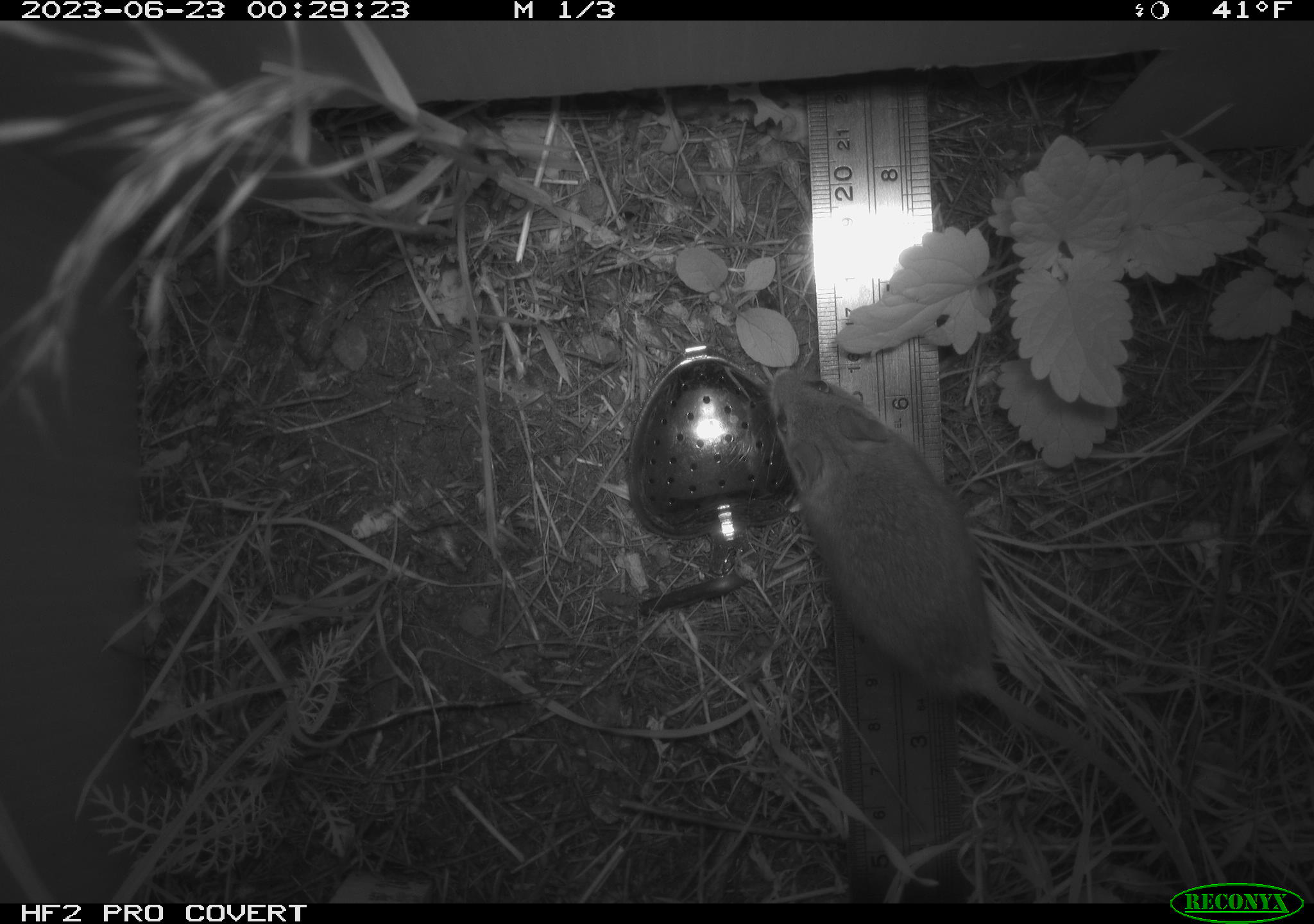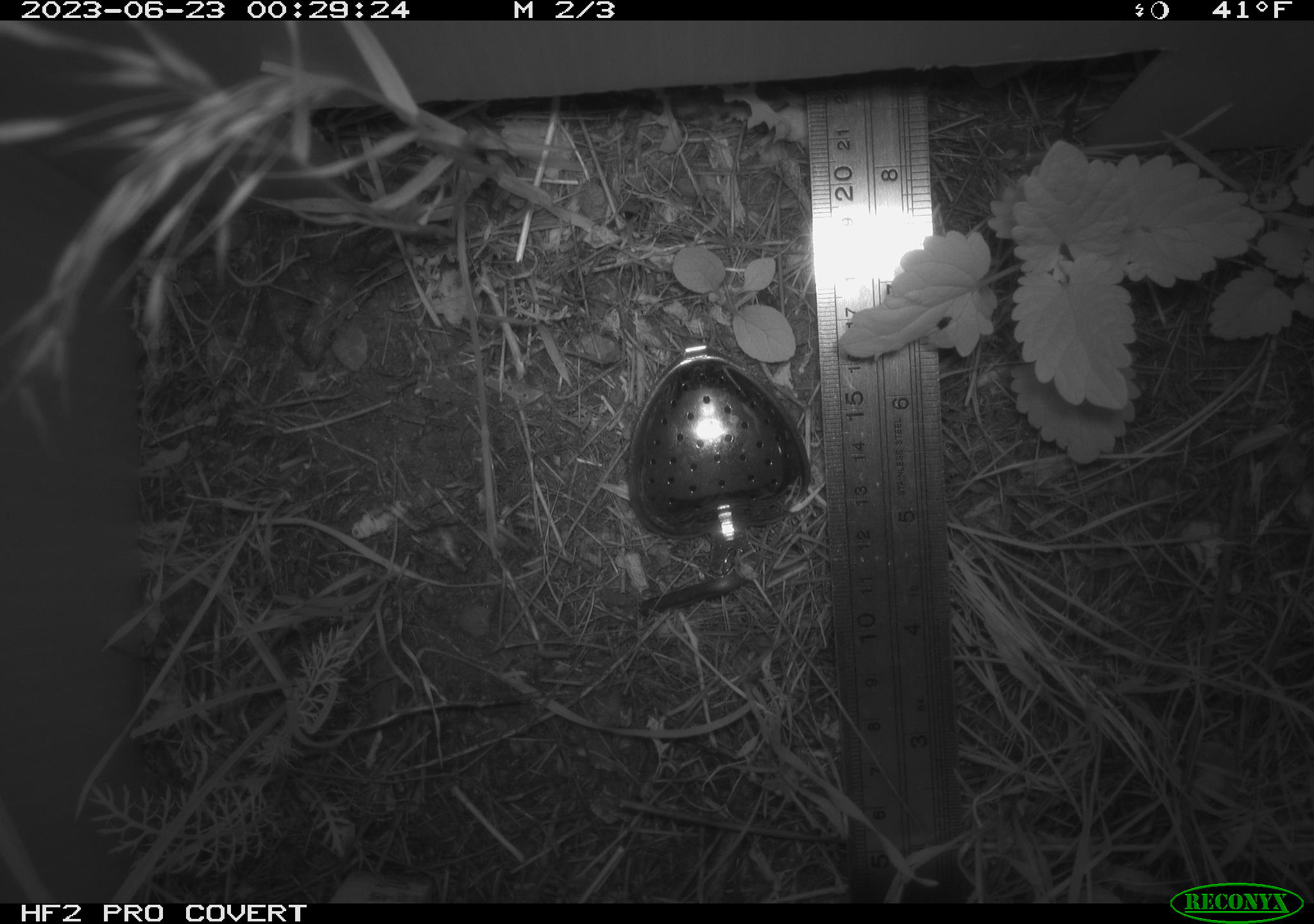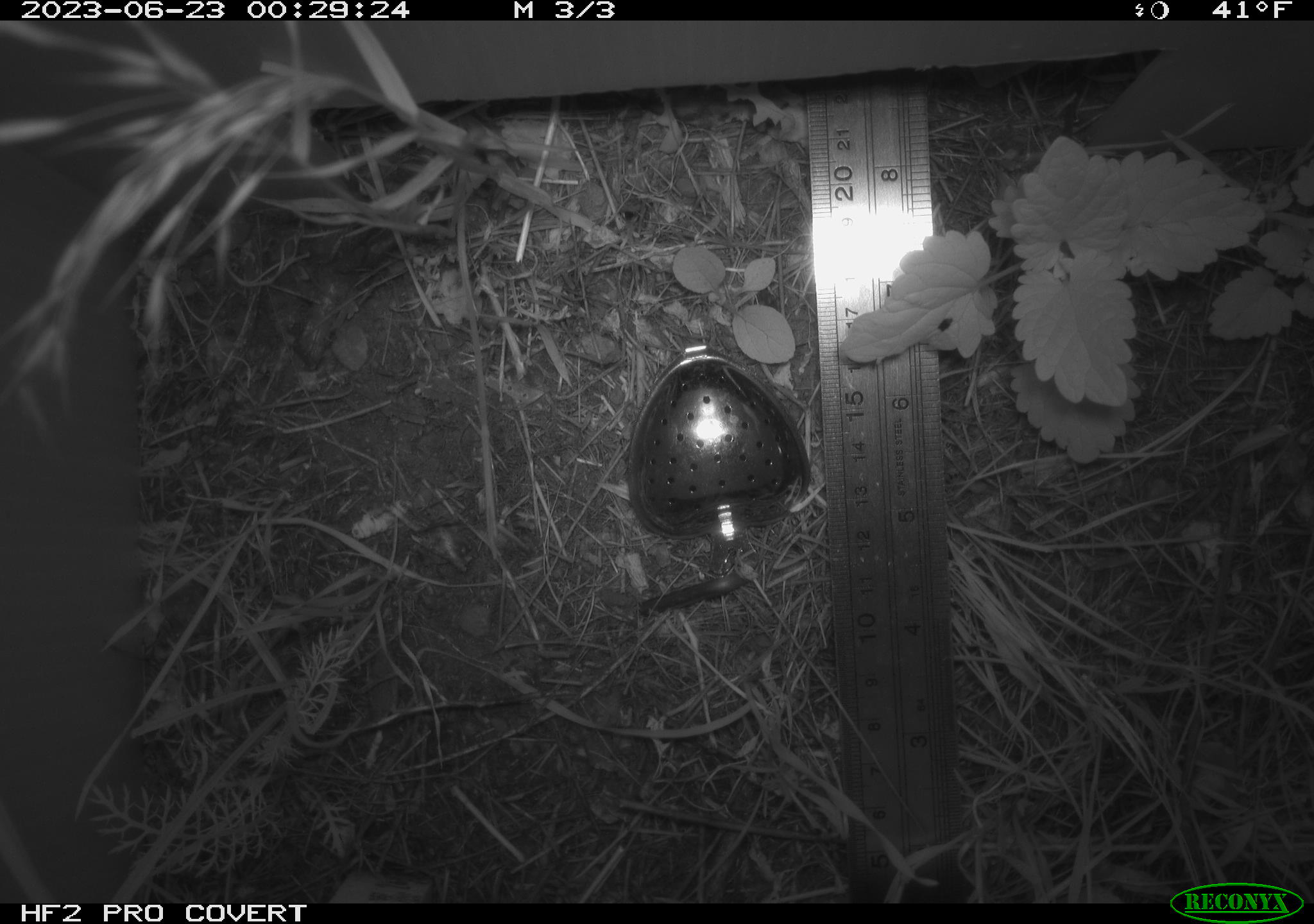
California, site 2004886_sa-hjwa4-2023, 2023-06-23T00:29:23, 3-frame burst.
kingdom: Animalia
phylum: Chordata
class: Mammalia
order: Rodentia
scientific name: Rodentia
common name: mouse species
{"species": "mouse species (Rodentia)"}